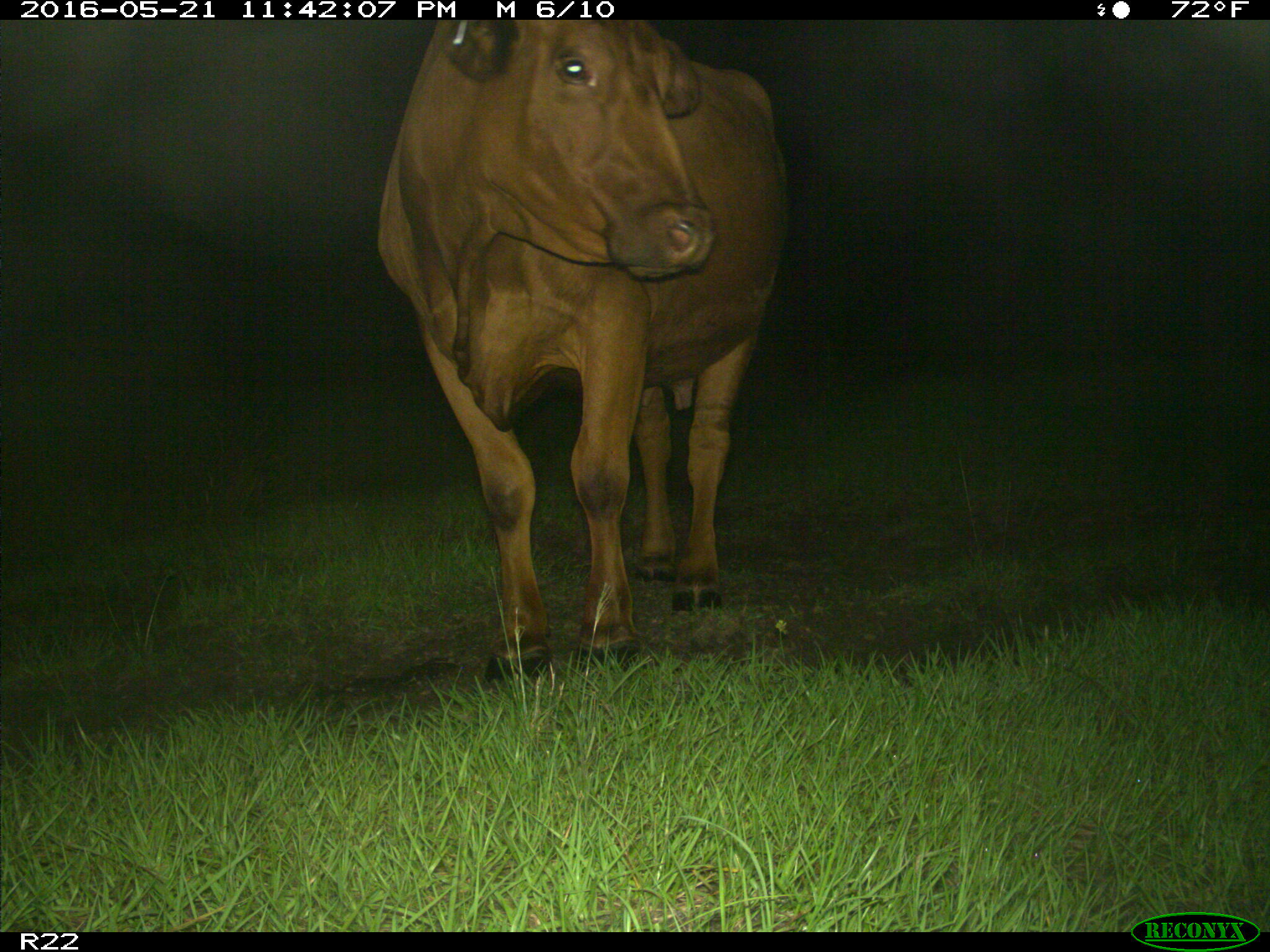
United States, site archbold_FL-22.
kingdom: Animalia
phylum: Chordata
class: Mammalia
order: Artiodactyla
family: Bovidae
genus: Bos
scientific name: Bos taurus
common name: domestic cow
Bos taurus (domestic cow).